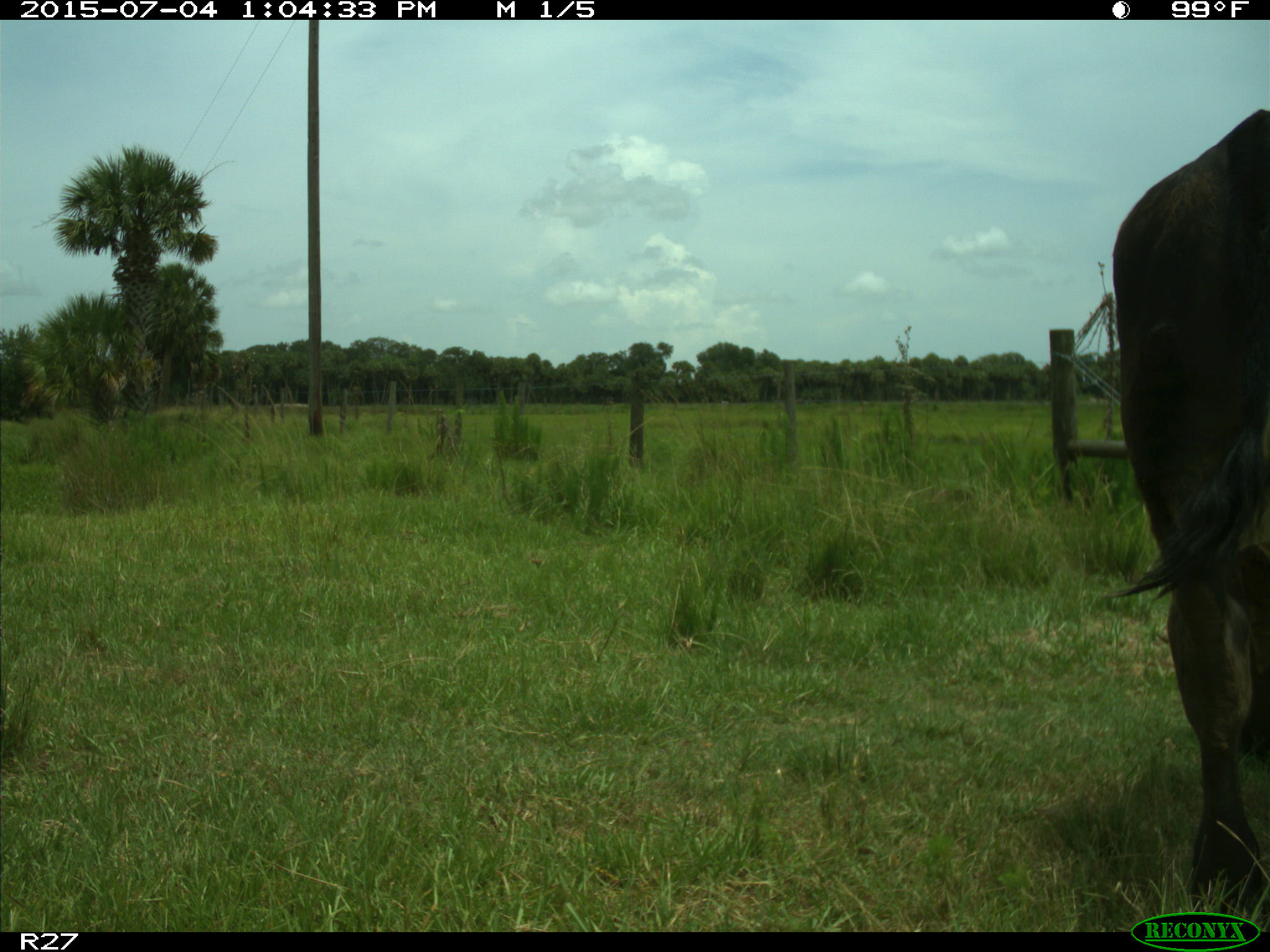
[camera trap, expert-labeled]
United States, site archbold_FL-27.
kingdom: Animalia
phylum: Chordata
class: Mammalia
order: Artiodactyla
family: Bovidae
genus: Bos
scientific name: Bos taurus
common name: domestic cow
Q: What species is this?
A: Bos taurus (domestic cow).